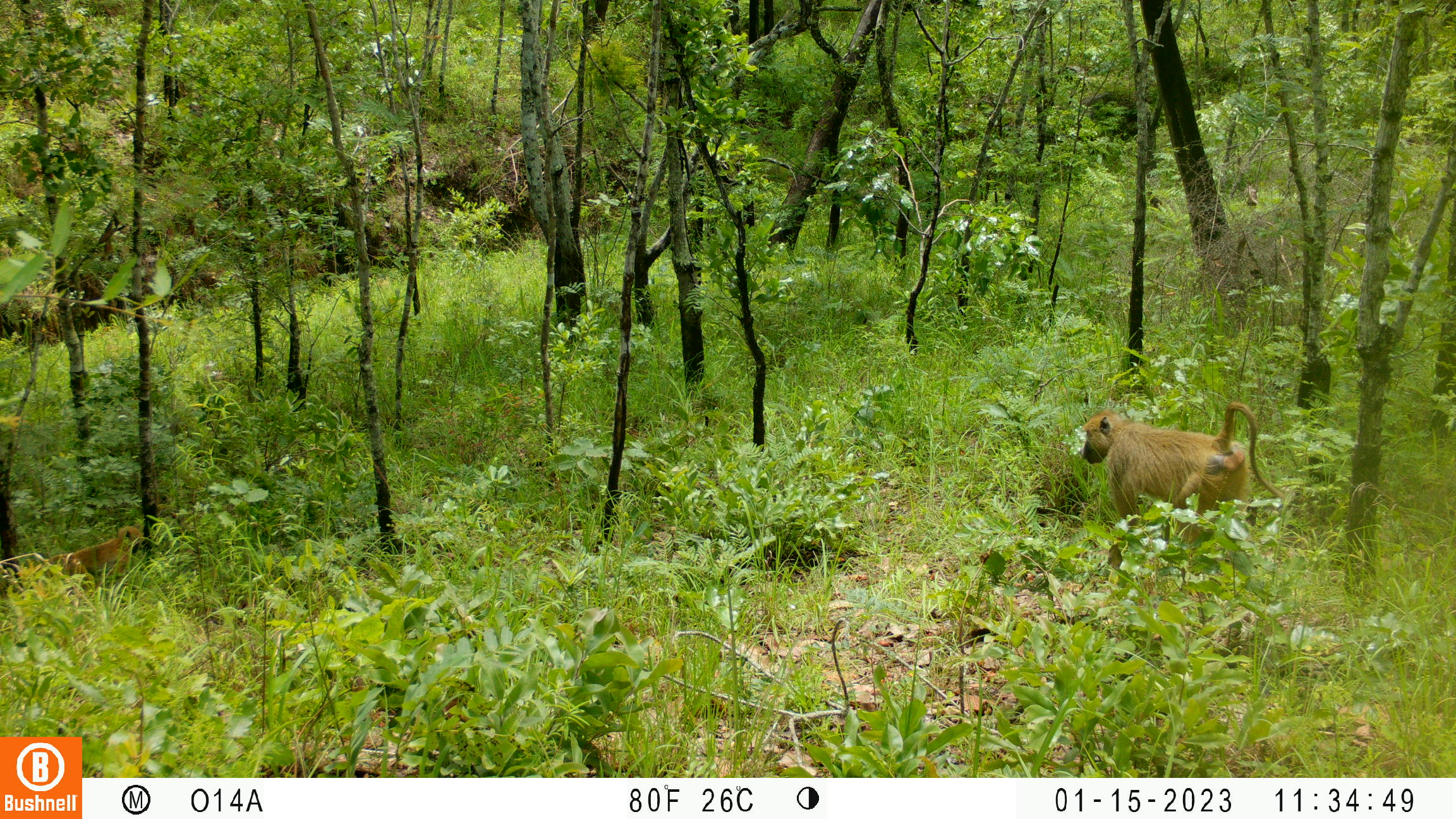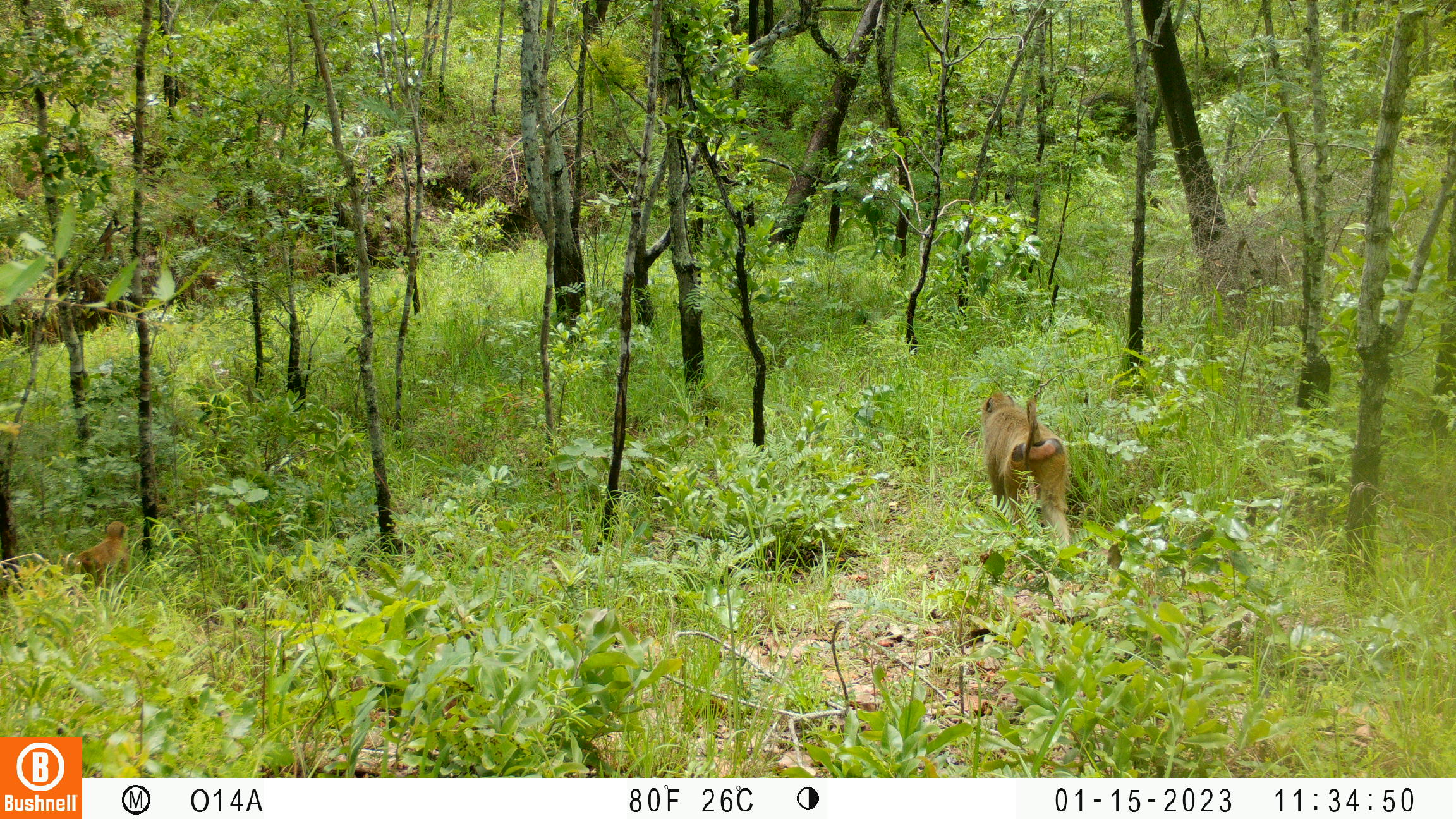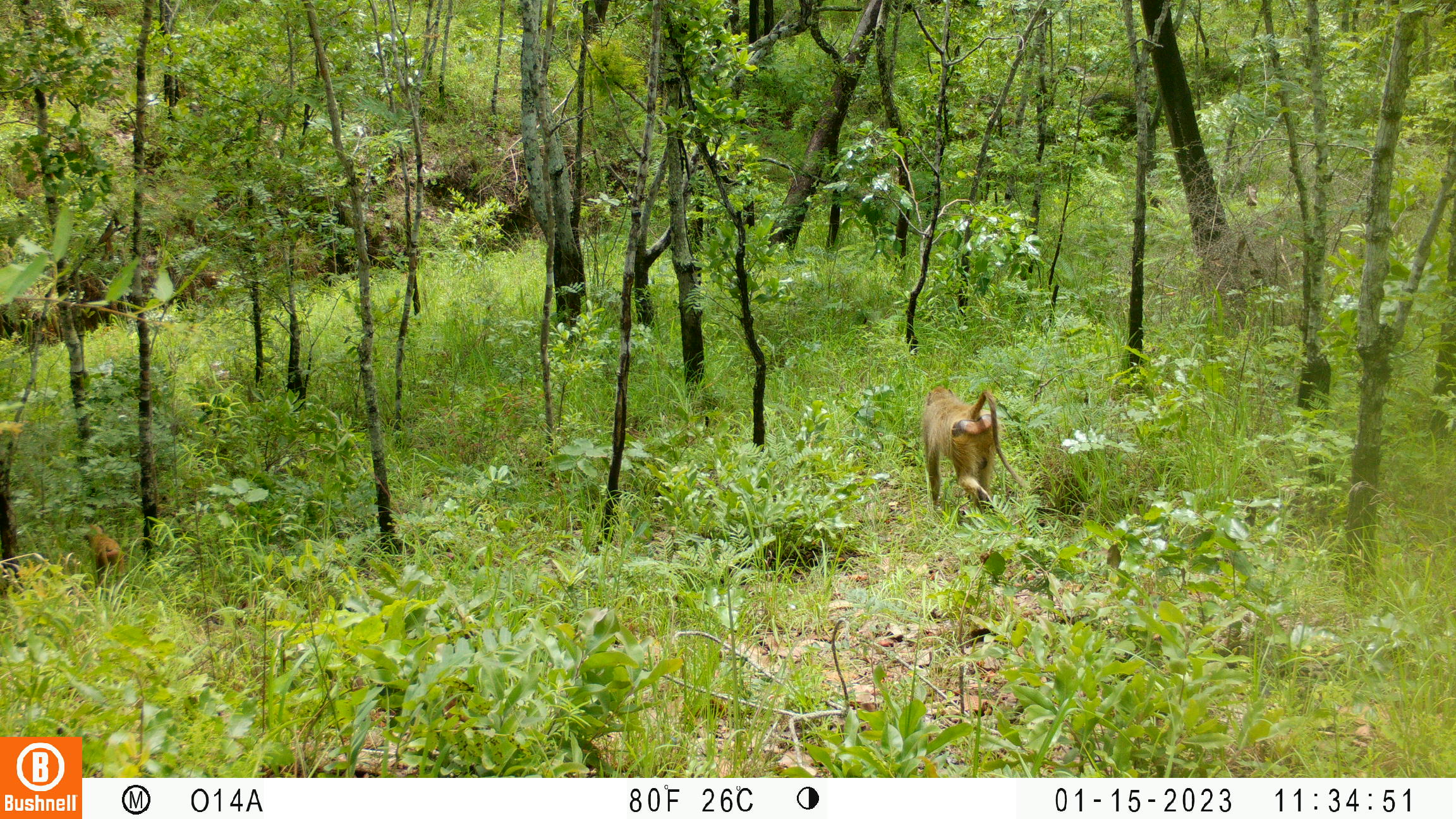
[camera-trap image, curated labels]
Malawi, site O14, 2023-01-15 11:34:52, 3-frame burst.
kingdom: Animalia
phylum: Chordata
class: Mammalia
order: Primates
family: Cercopithecidae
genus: Papio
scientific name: Papio cynocephalus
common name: yellow baboon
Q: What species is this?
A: Yellow baboon (Papio cynocephalus).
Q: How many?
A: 2.